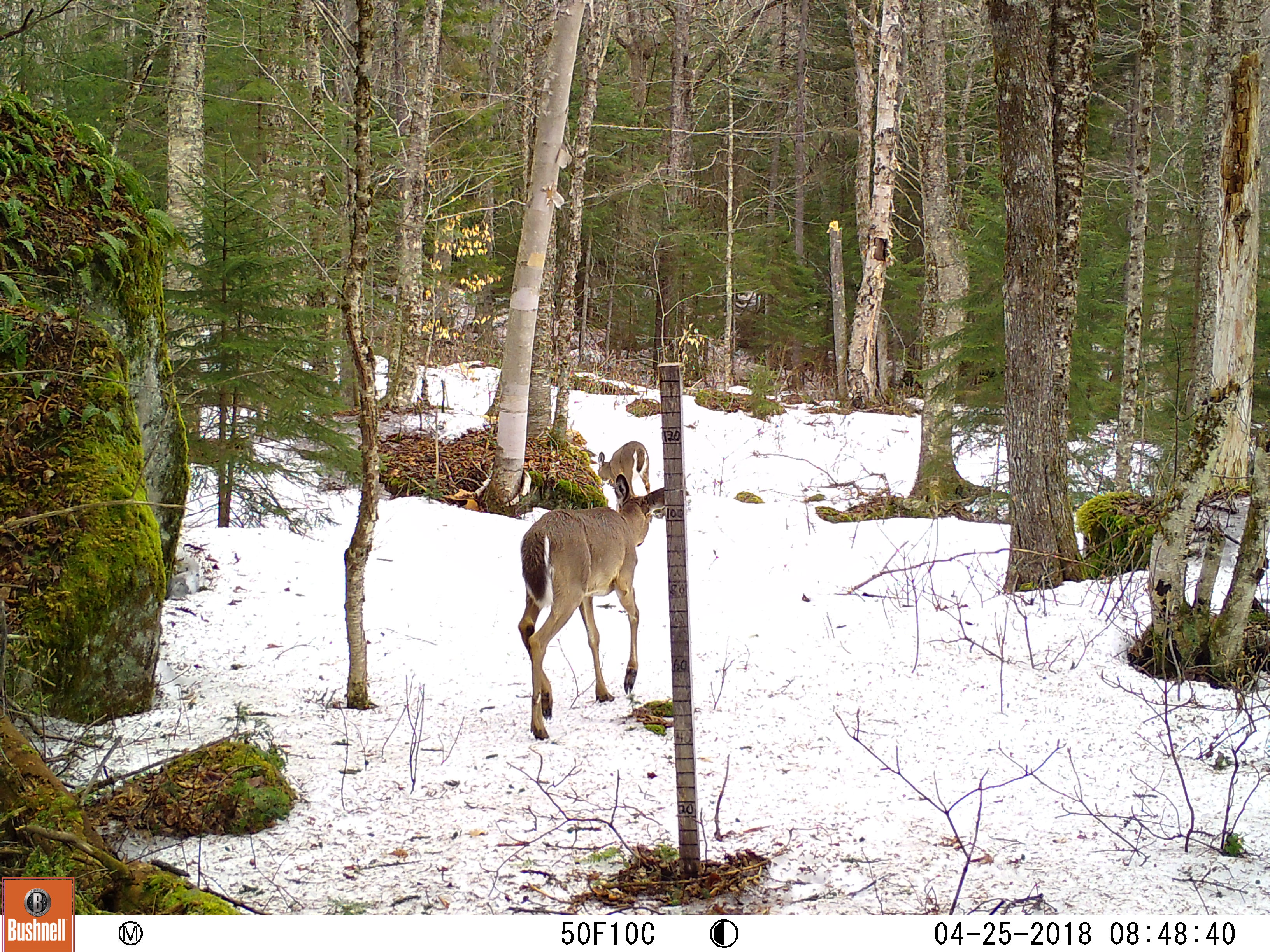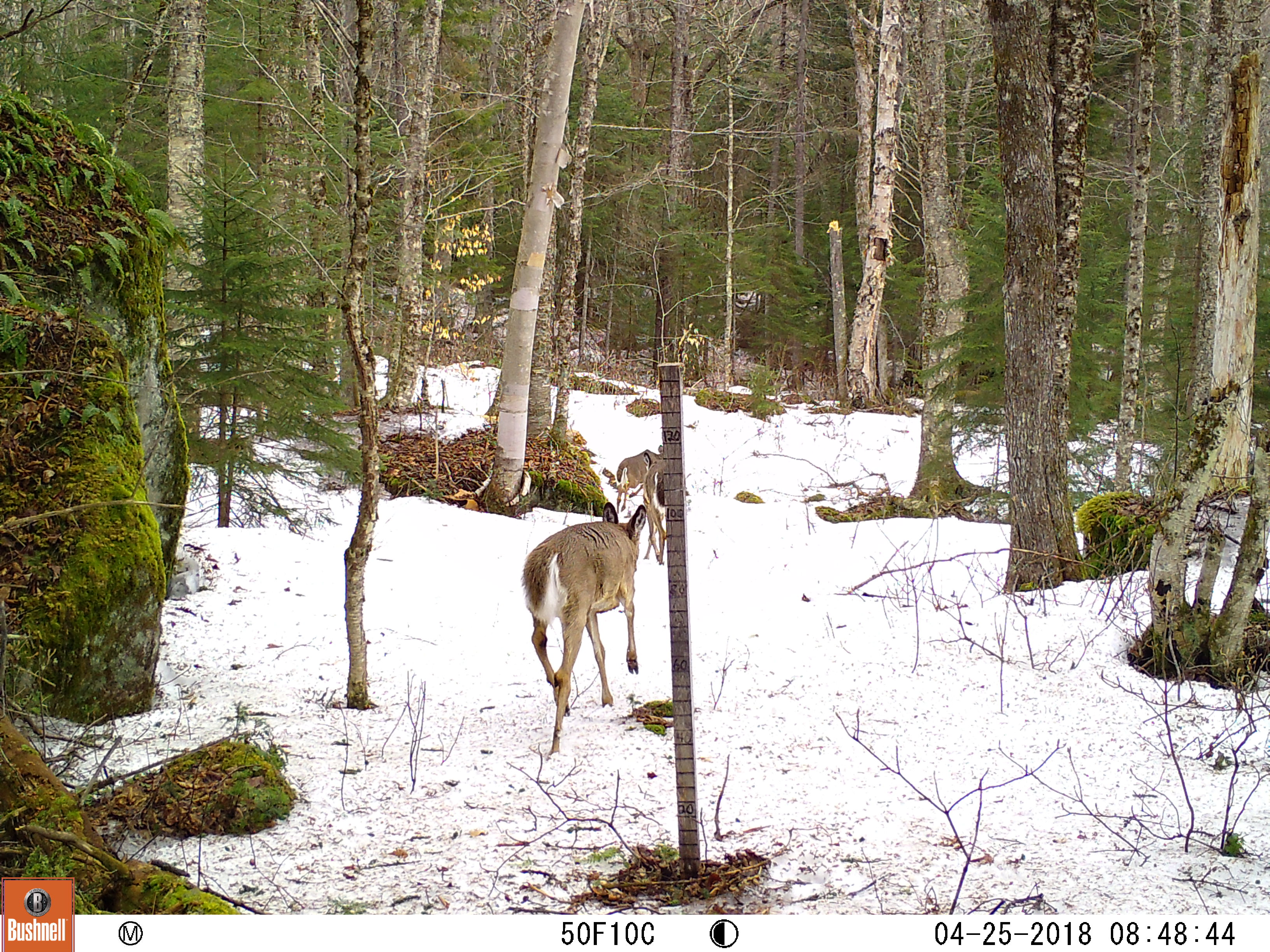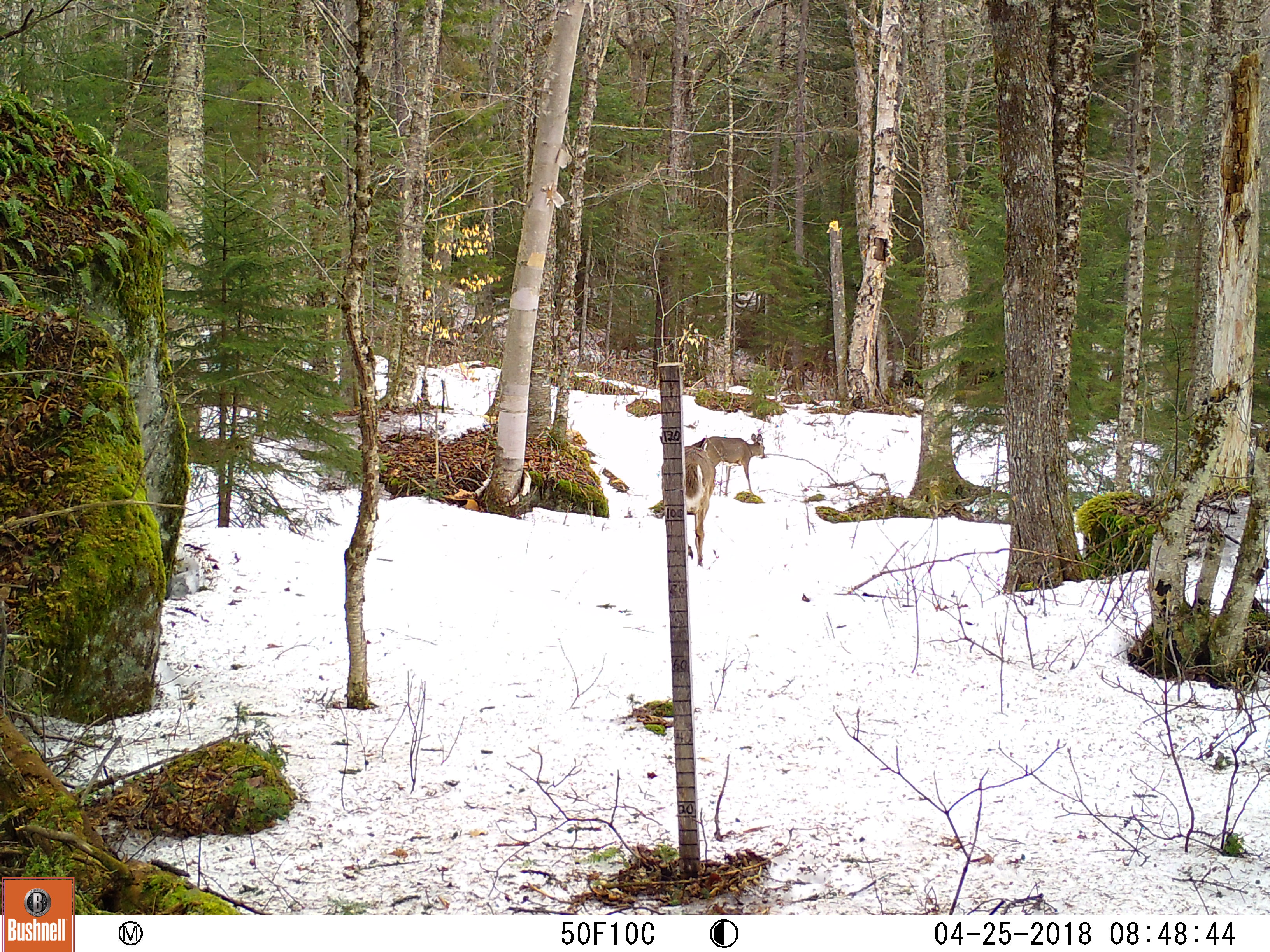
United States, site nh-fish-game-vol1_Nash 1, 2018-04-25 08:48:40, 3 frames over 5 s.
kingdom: Animalia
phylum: Chordata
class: Mammalia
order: Artiodactyla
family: Cervidae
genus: Odocoileus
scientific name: Odocoileus virginianus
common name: white-tailed deer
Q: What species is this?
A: White-tailed deer (Odocoileus virginianus).